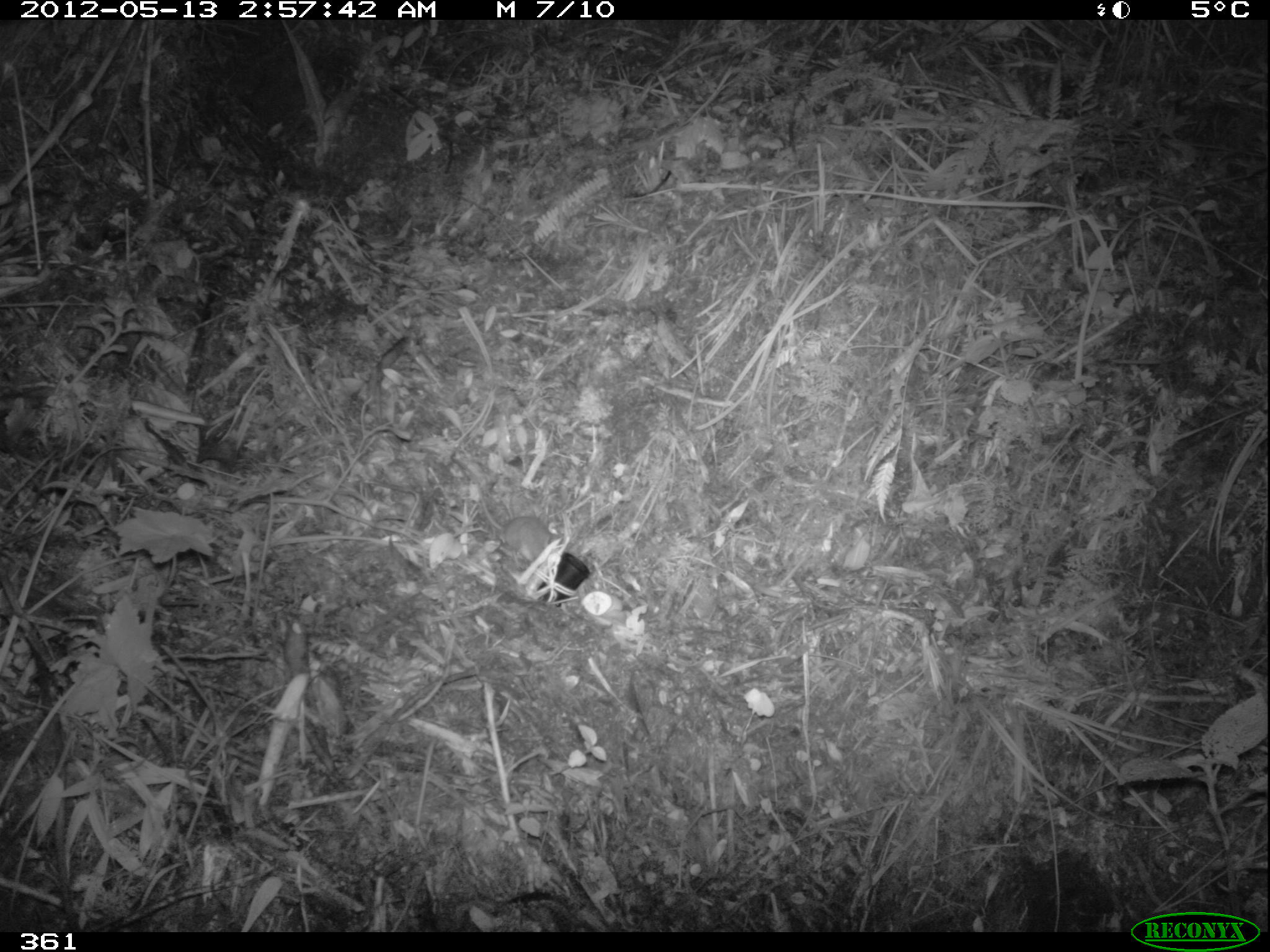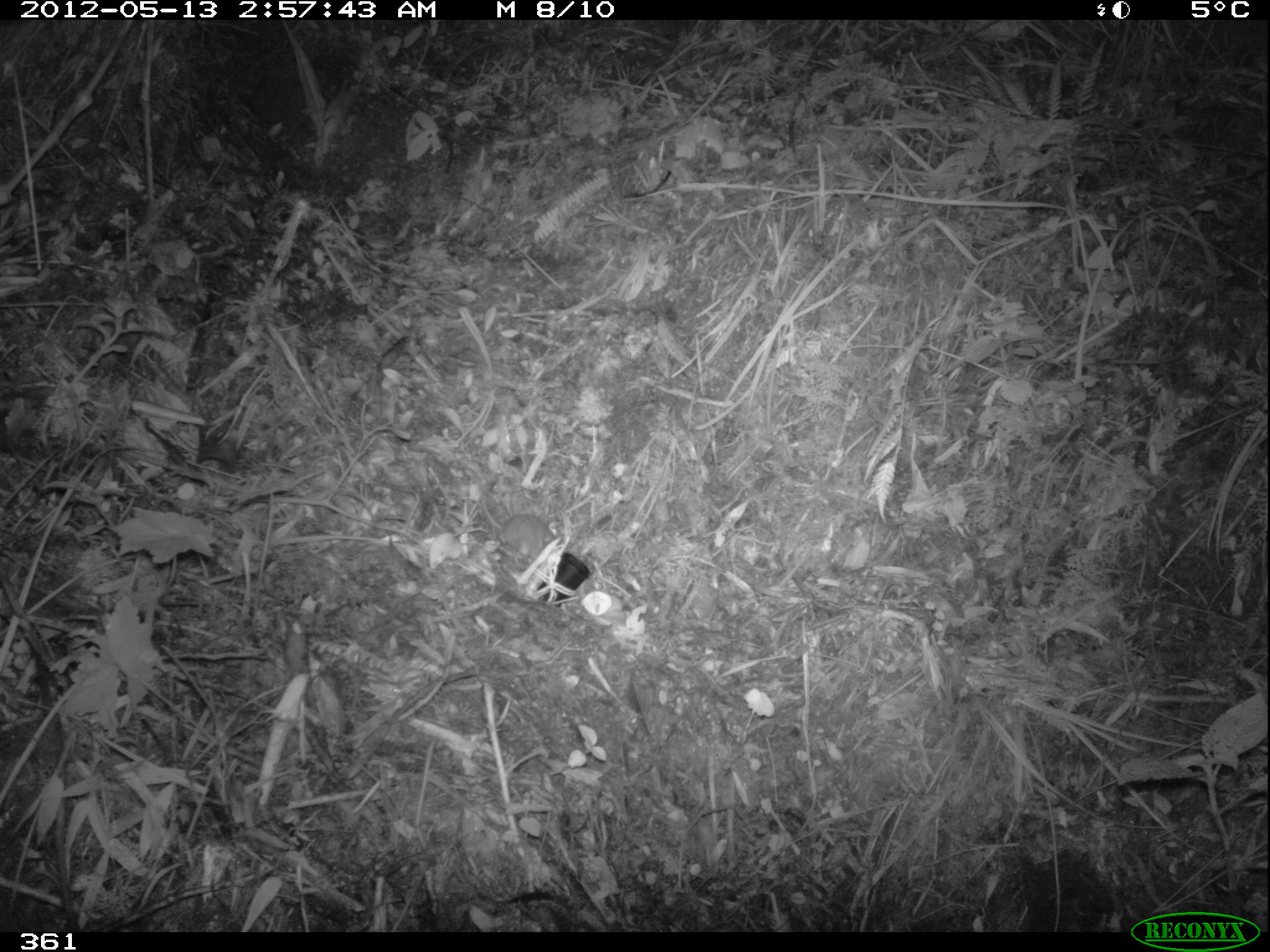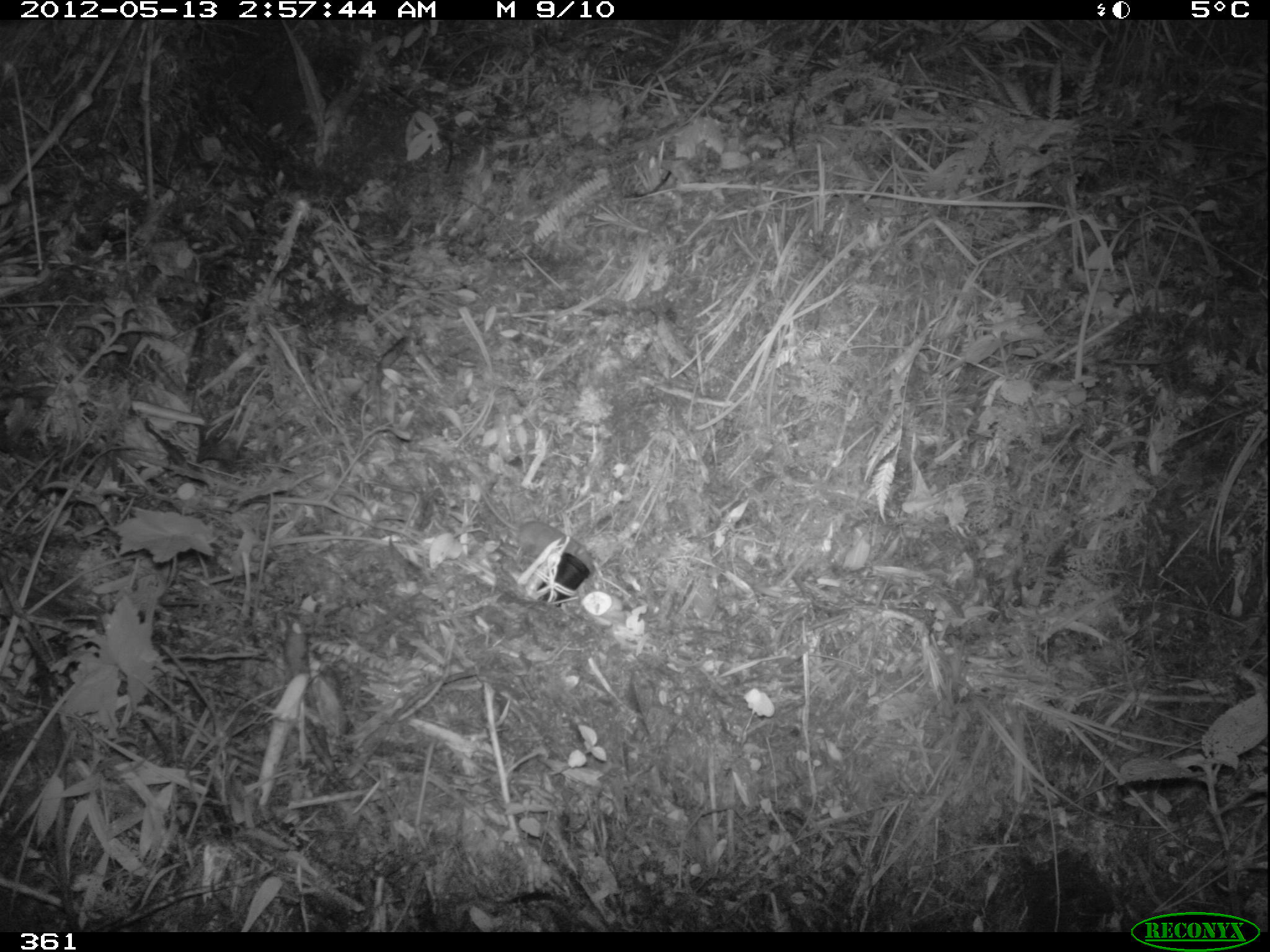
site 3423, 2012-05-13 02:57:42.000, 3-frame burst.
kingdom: Animalia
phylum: Chordata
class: Mammalia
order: Rodentia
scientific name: Rodentia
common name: rodents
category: unknown rodent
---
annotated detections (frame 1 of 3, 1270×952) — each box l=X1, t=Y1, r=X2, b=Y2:
unknown rodent: l=453, t=458, r=553, b=562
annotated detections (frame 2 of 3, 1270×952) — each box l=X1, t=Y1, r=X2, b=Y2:
unknown rodent: l=461, t=466, r=556, b=560